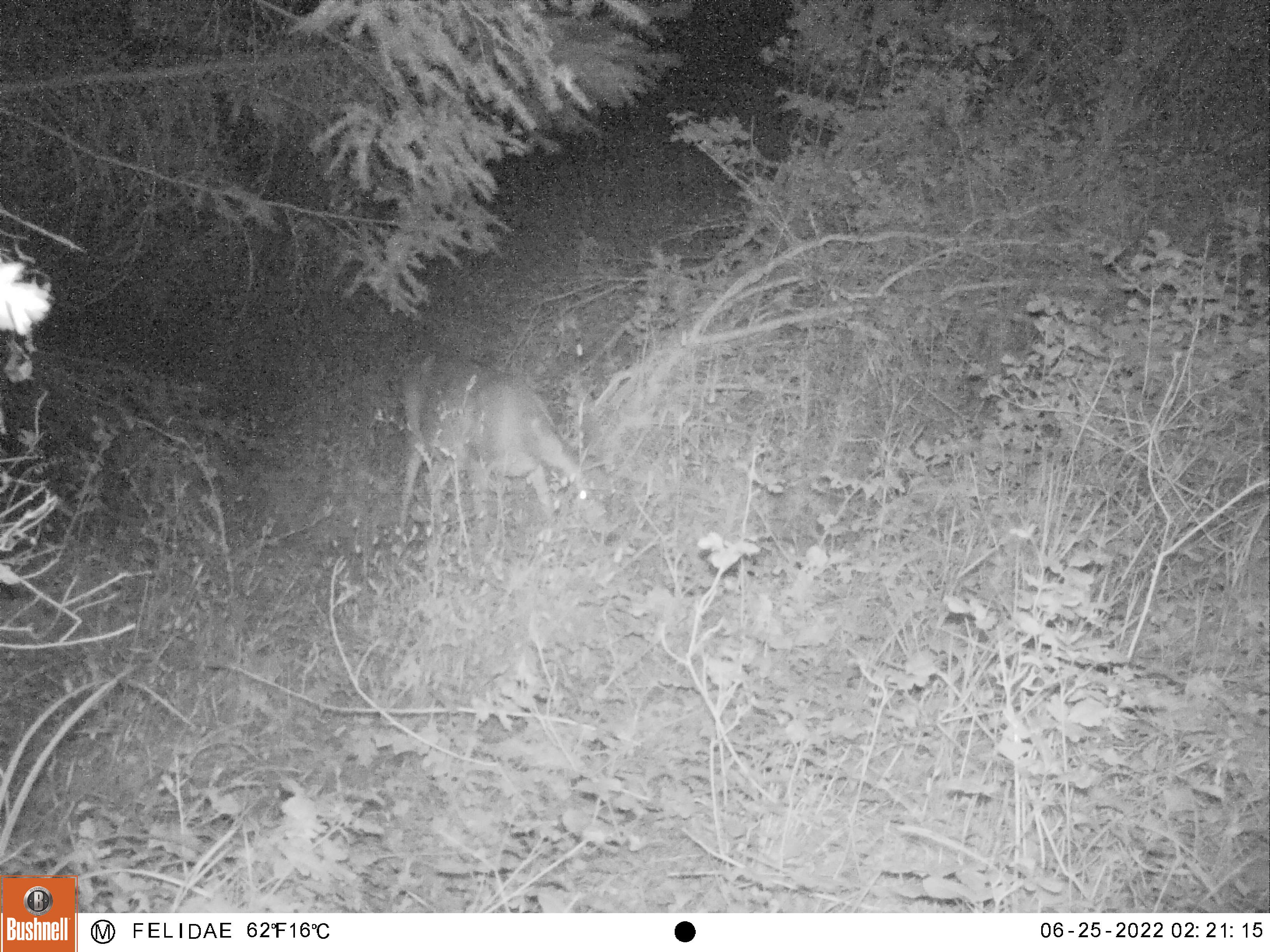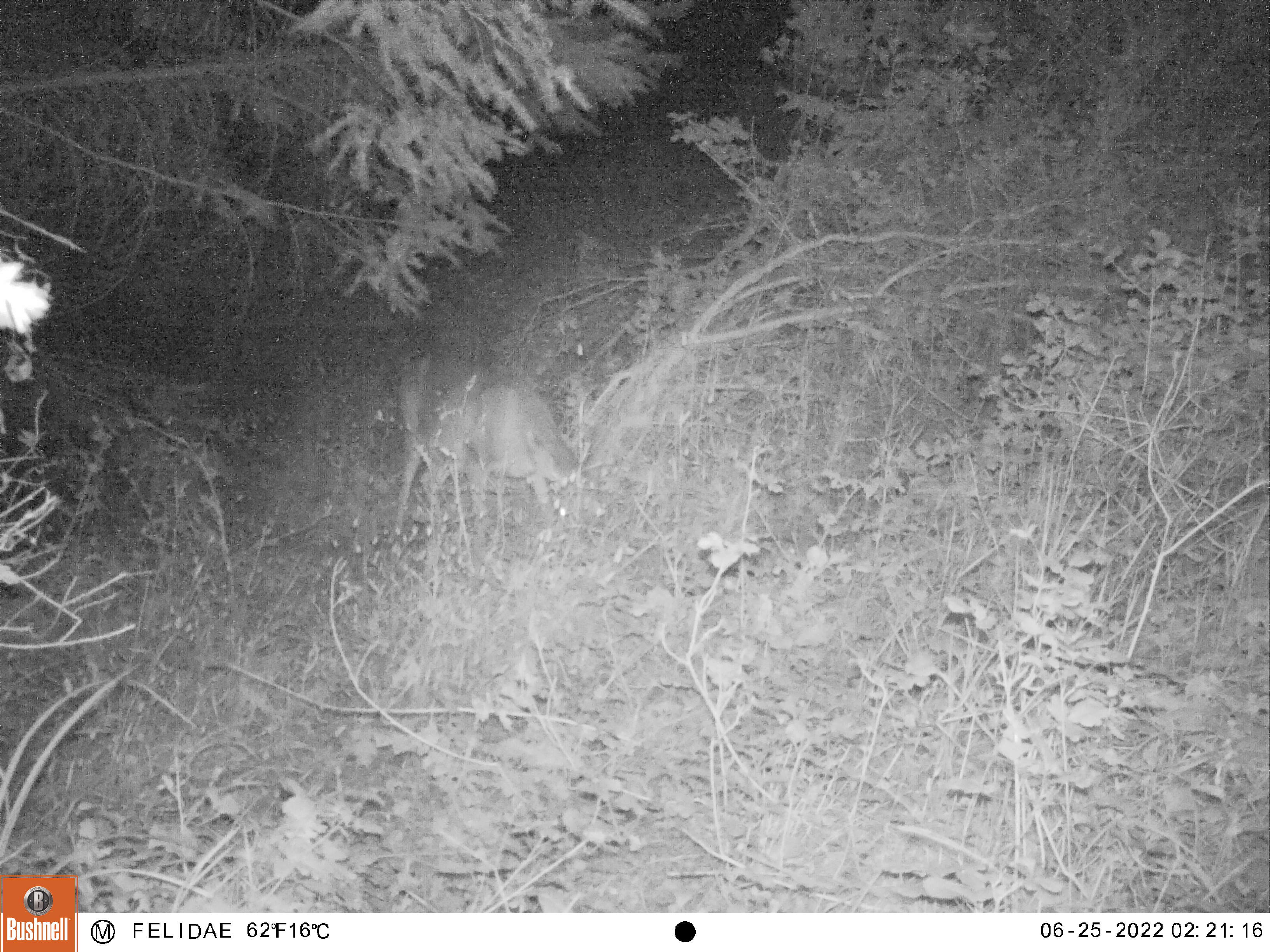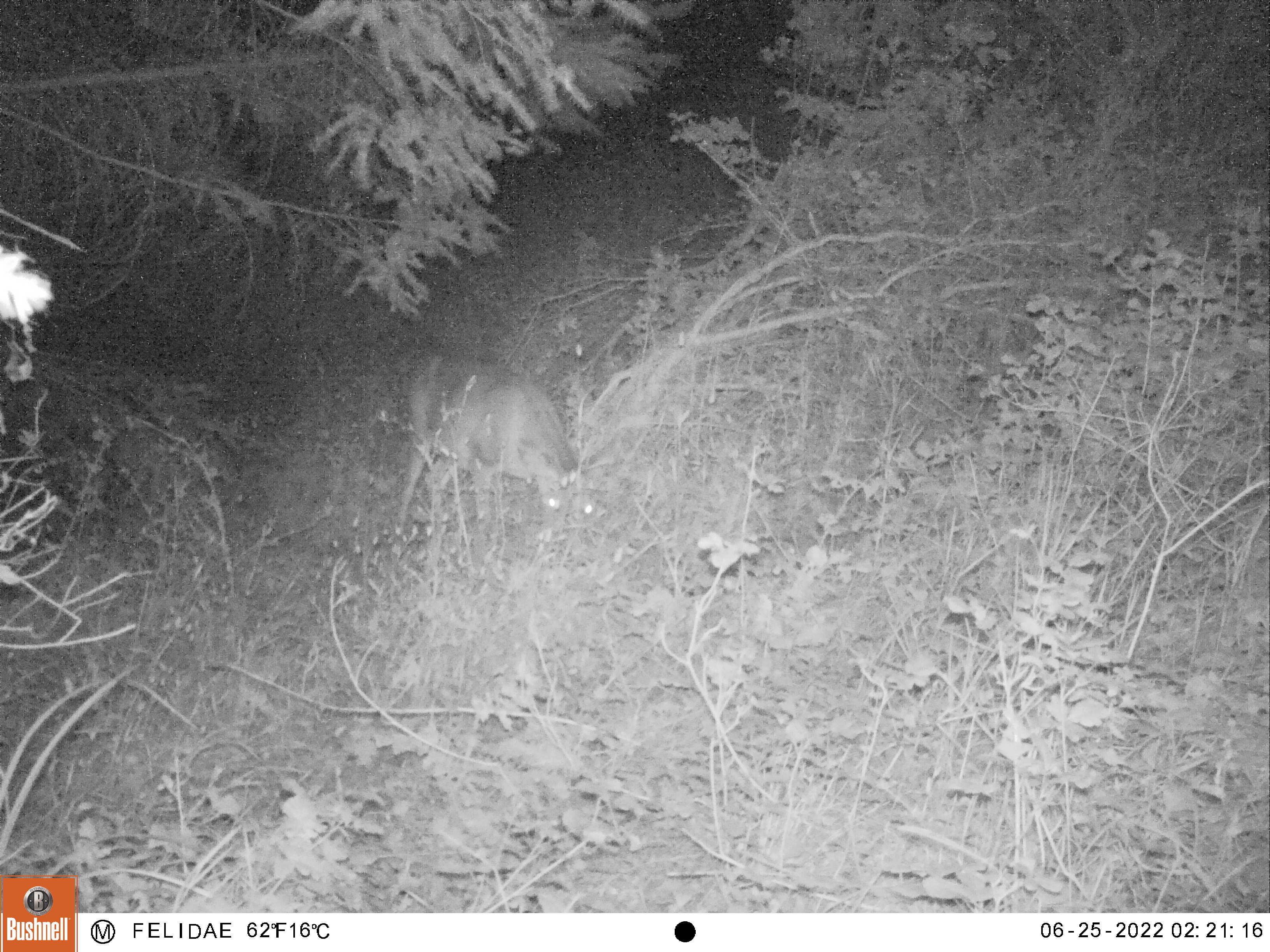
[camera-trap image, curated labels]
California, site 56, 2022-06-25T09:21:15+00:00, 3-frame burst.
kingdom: Animalia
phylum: Chordata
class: Mammalia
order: Artiodactyla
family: Cervidae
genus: Odocoileus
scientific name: Odocoileus hemionus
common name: mule deer